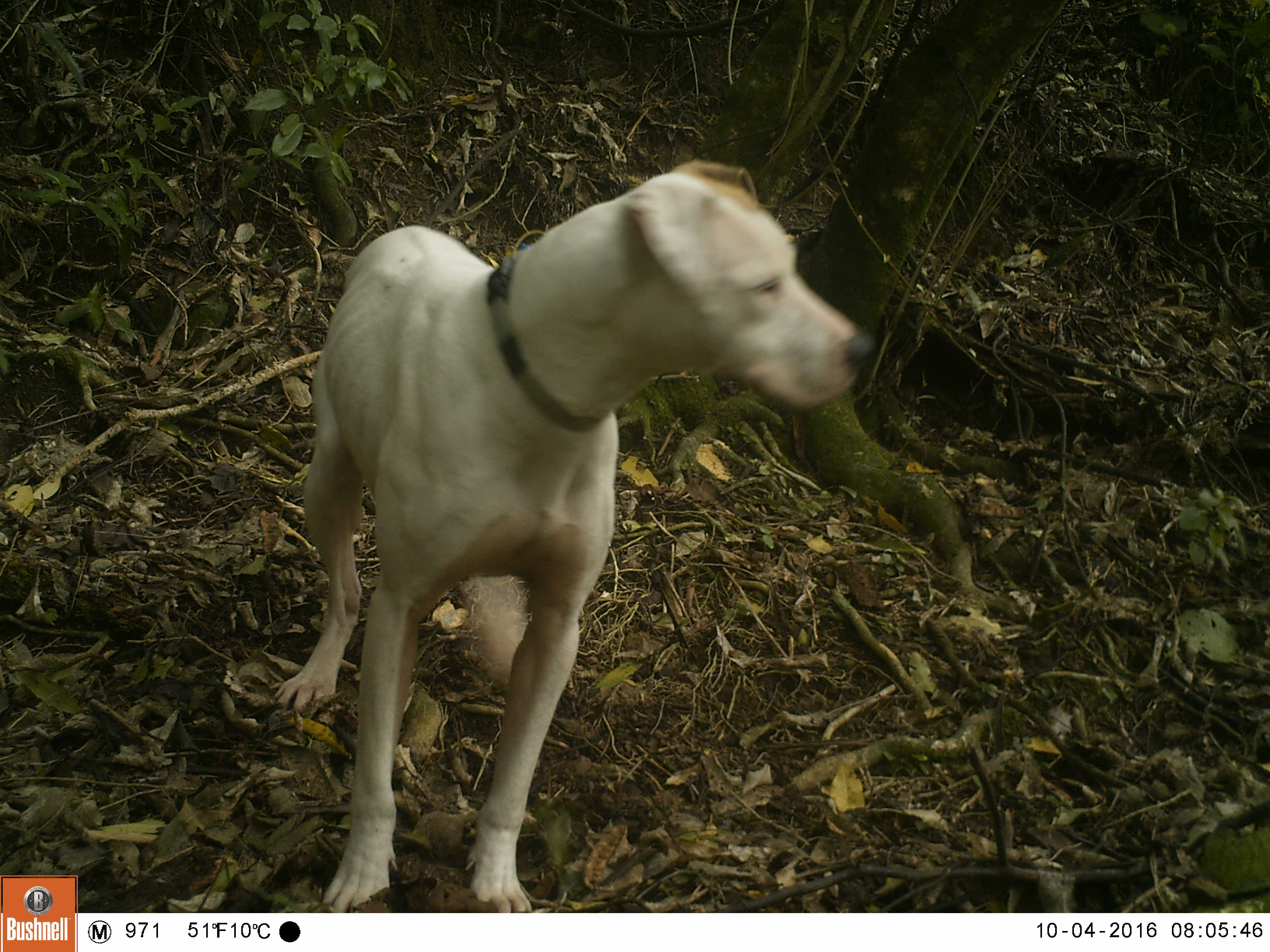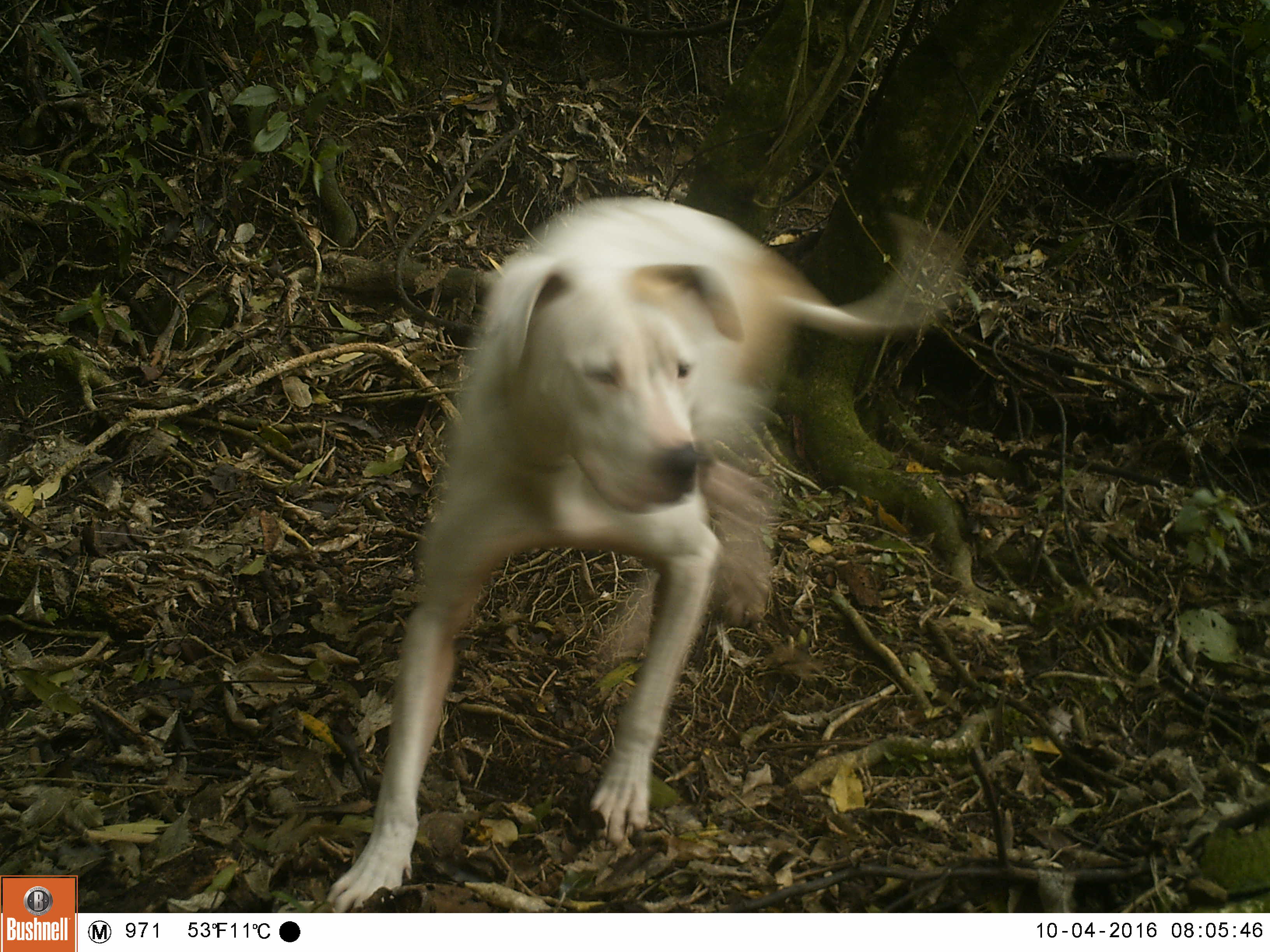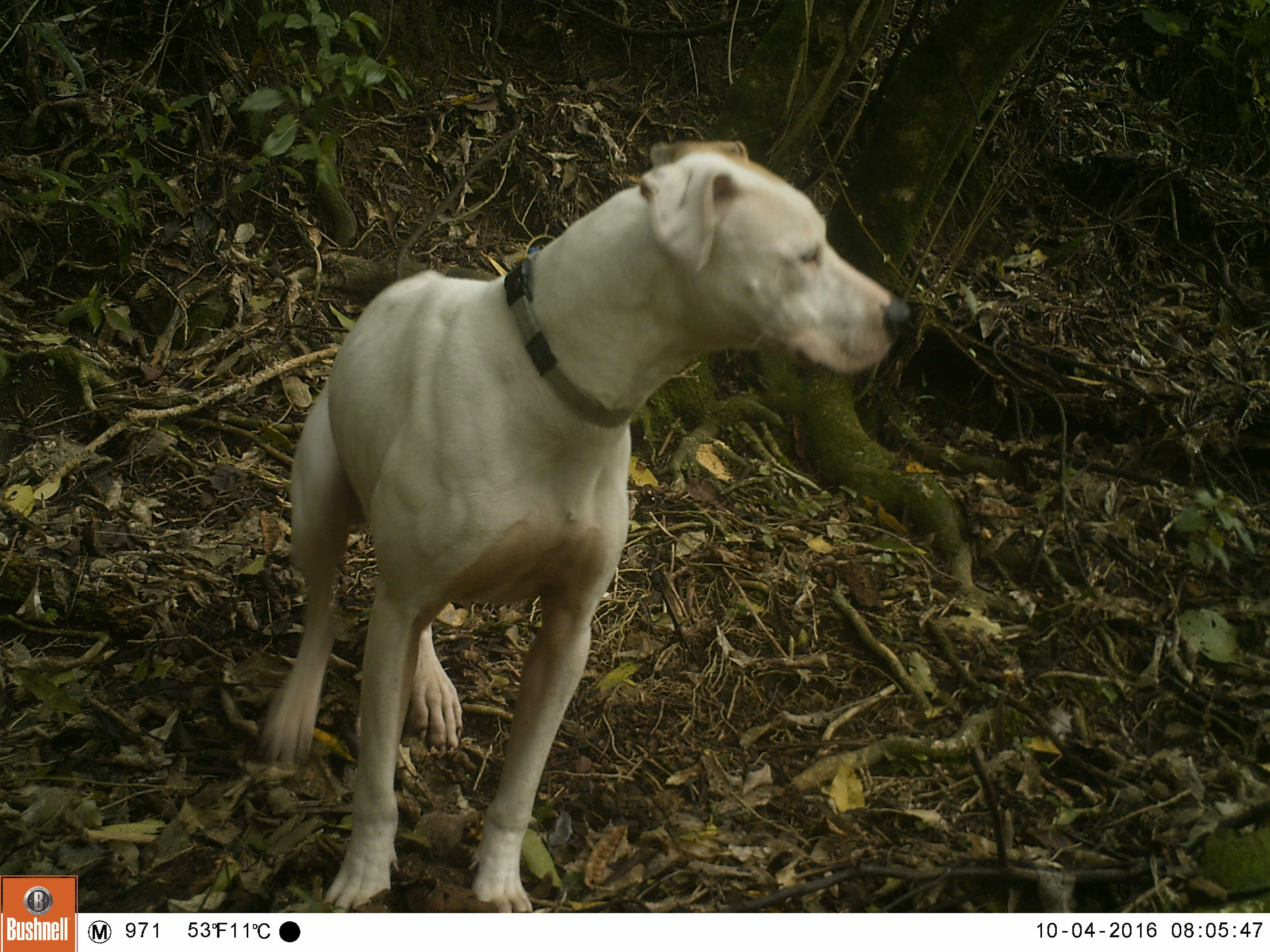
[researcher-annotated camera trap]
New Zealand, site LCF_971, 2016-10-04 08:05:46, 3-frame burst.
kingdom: Animalia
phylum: Chordata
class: Mammalia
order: Carnivora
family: Canidae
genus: Canis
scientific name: Canis familiaris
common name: domestic dog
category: dog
Dog (domestic dog) (Canis familiaris).